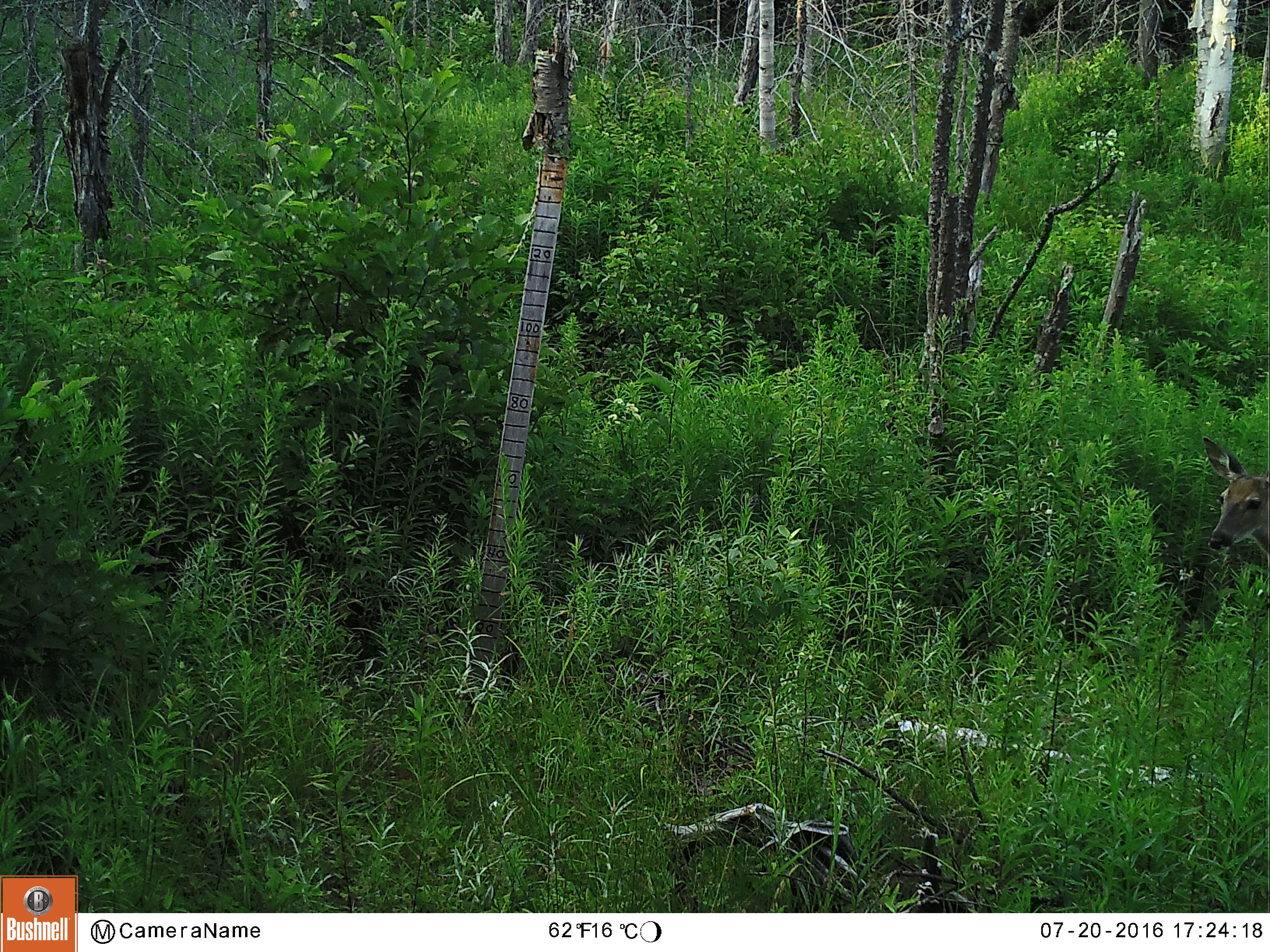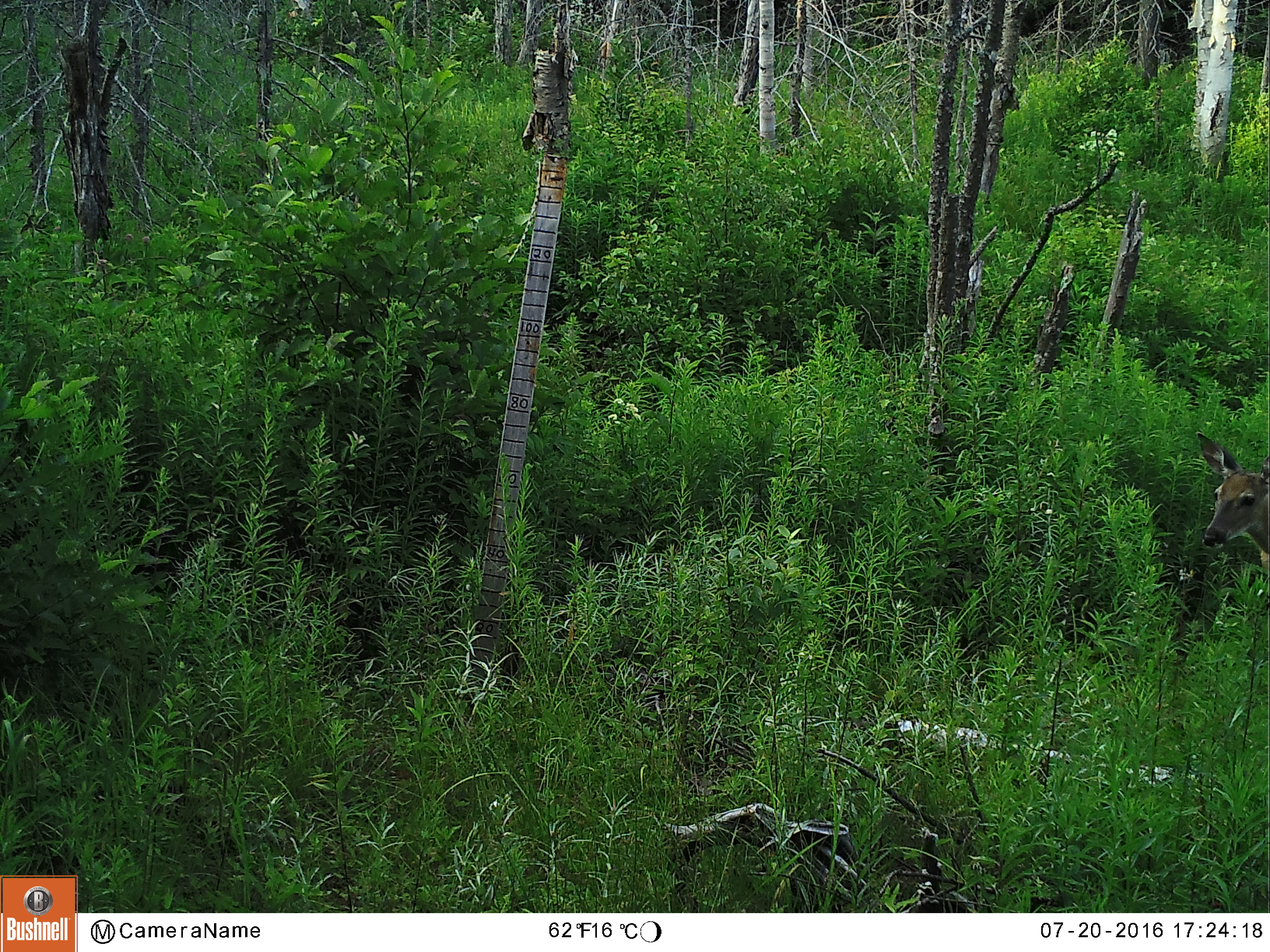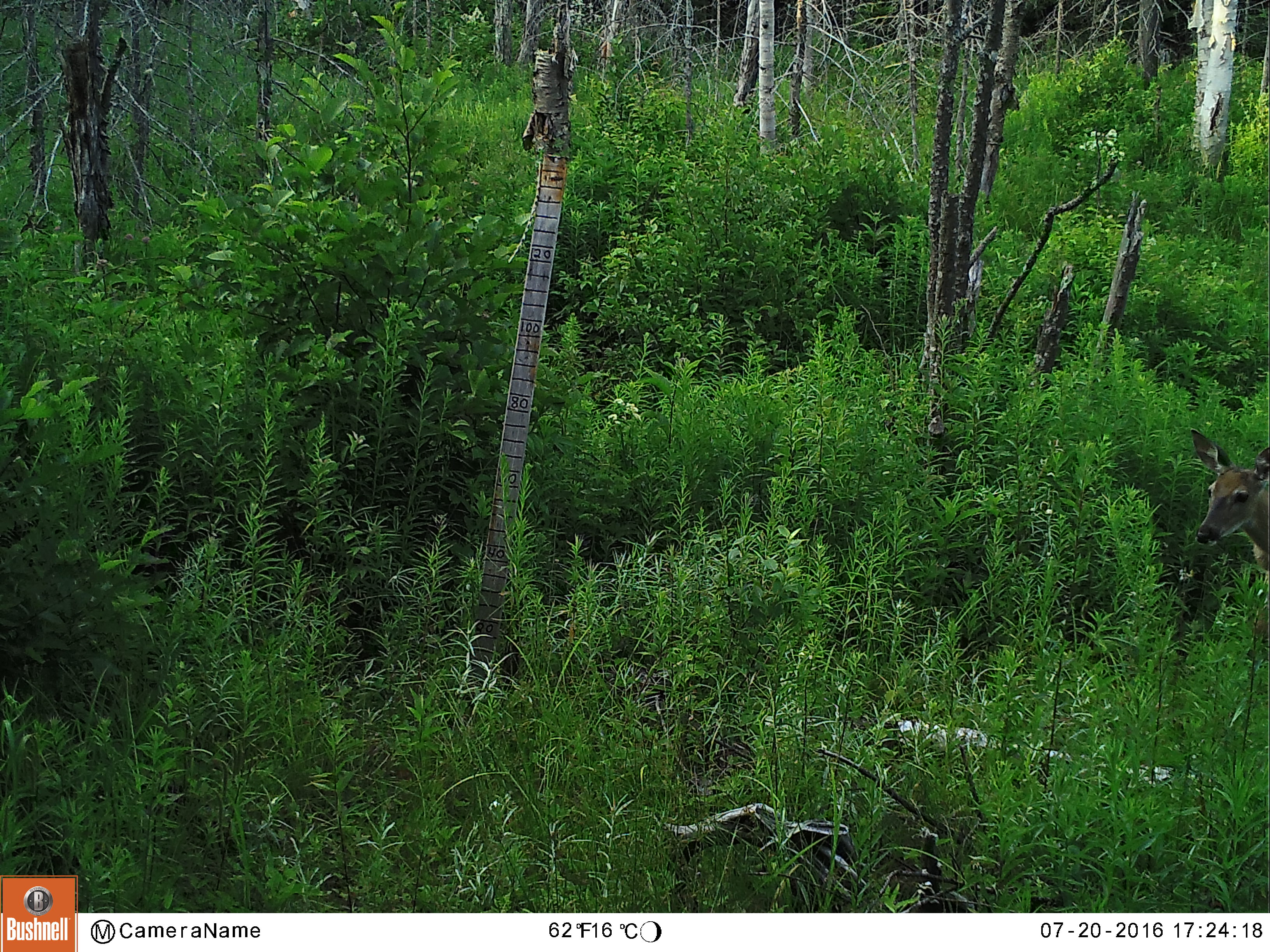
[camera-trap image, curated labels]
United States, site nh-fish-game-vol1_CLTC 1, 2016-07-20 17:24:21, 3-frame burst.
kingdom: Animalia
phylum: Chordata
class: Mammalia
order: Artiodactyla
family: Cervidae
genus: Odocoileus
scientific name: Odocoileus virginianus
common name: white-tailed deer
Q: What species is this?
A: White-tailed deer (Odocoileus virginianus).